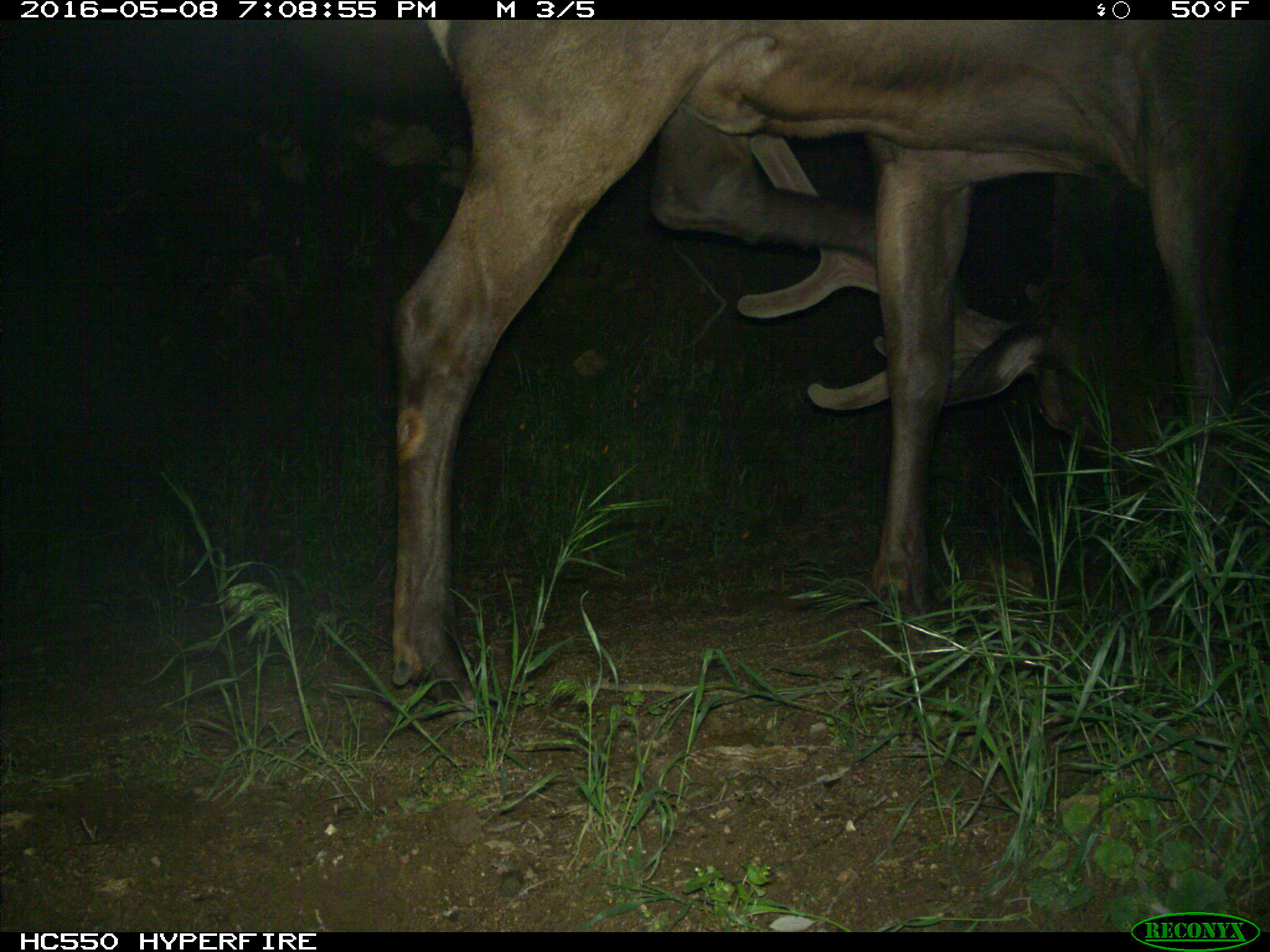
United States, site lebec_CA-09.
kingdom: Animalia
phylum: Chordata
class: Mammalia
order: Artiodactyla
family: Cervidae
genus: Cervus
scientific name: Cervus canadensis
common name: elk